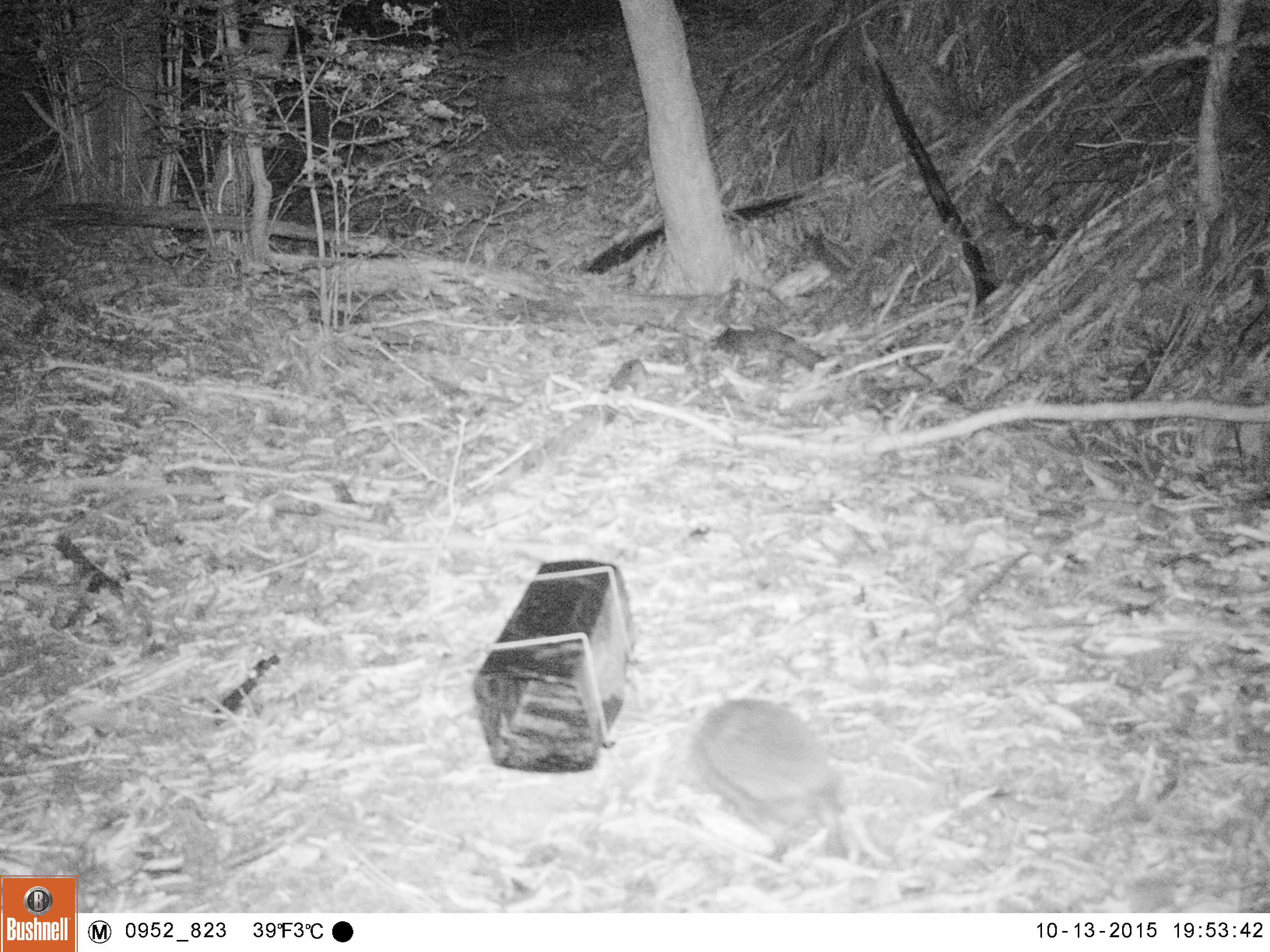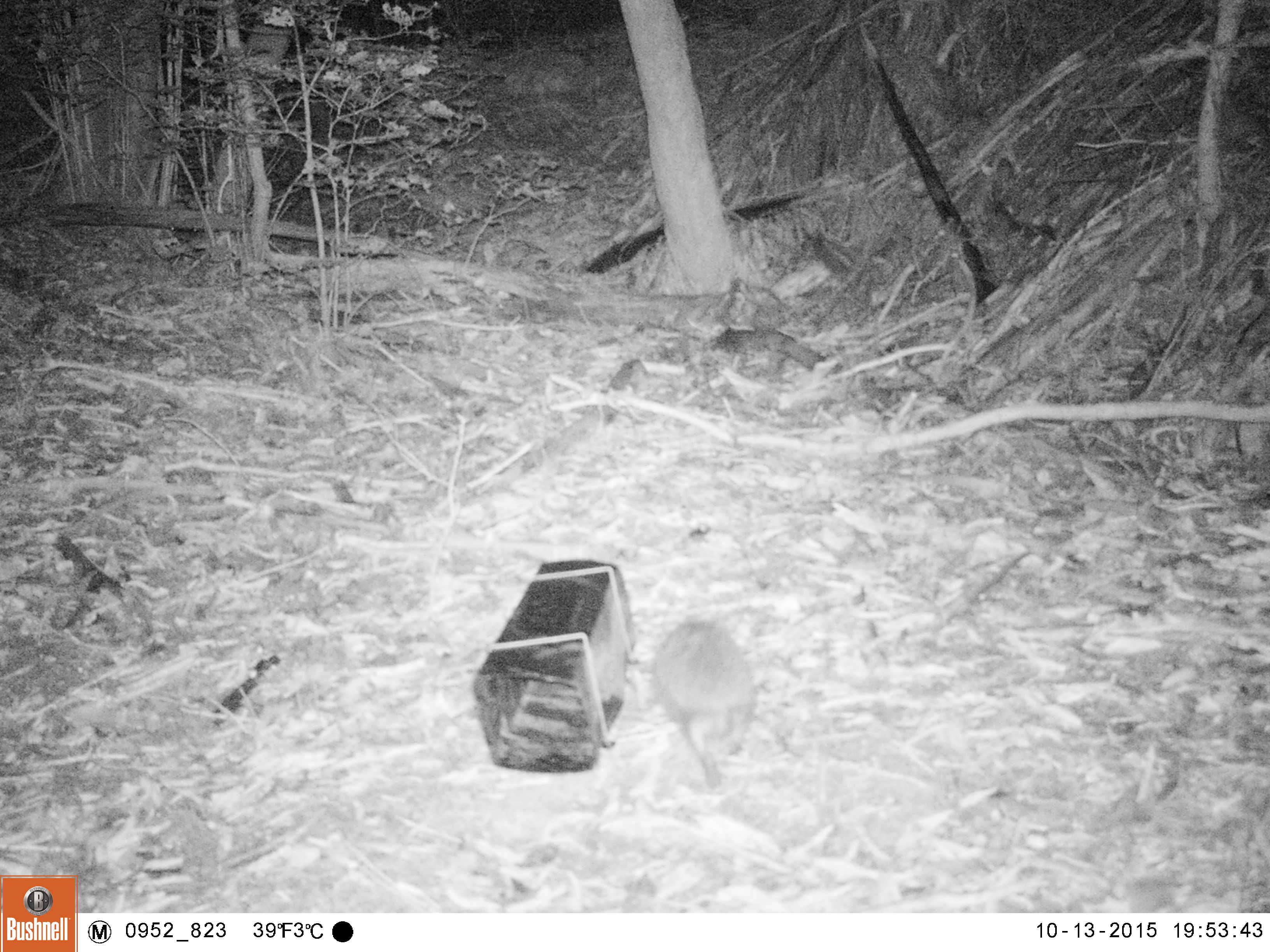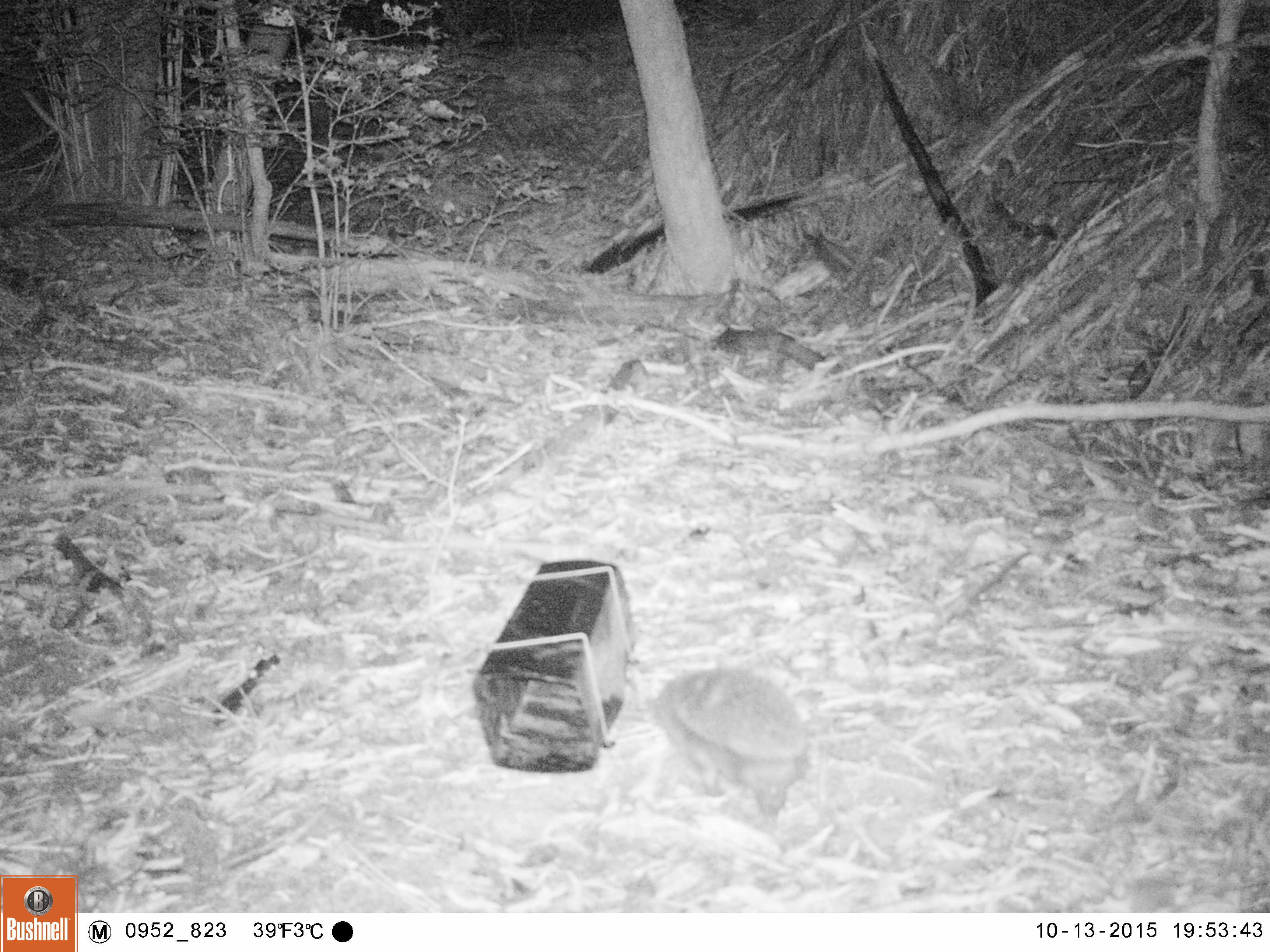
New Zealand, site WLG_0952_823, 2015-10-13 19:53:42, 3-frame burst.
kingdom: Animalia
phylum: Chordata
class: Mammalia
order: Eulipotyphla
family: Erinaceidae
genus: Erinaceus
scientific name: Erinaceus europaeus europaeus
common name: european hedgehog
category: hedgehog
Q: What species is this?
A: Hedgehog (european hedgehog) (Erinaceus europaeus europaeus).